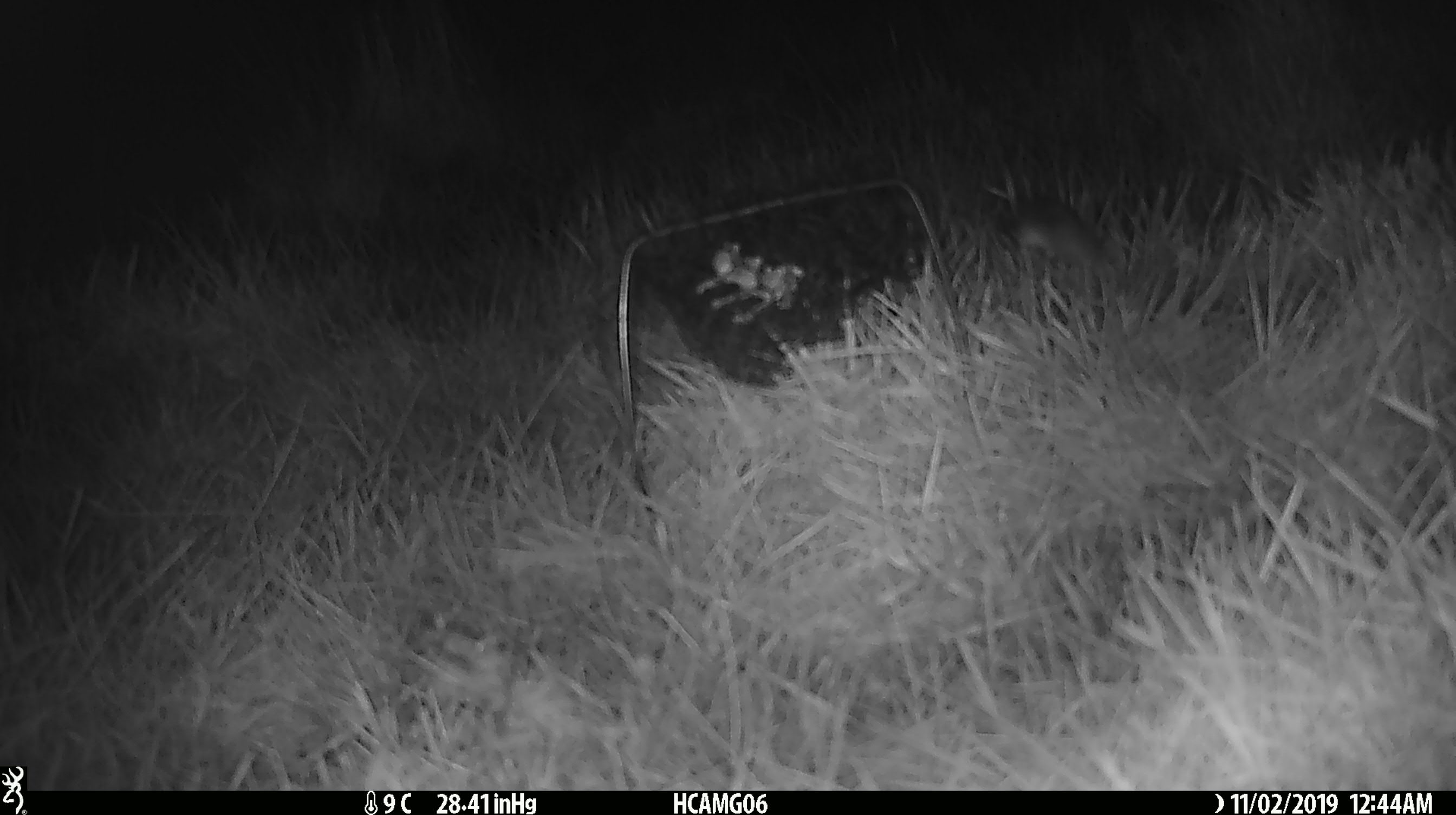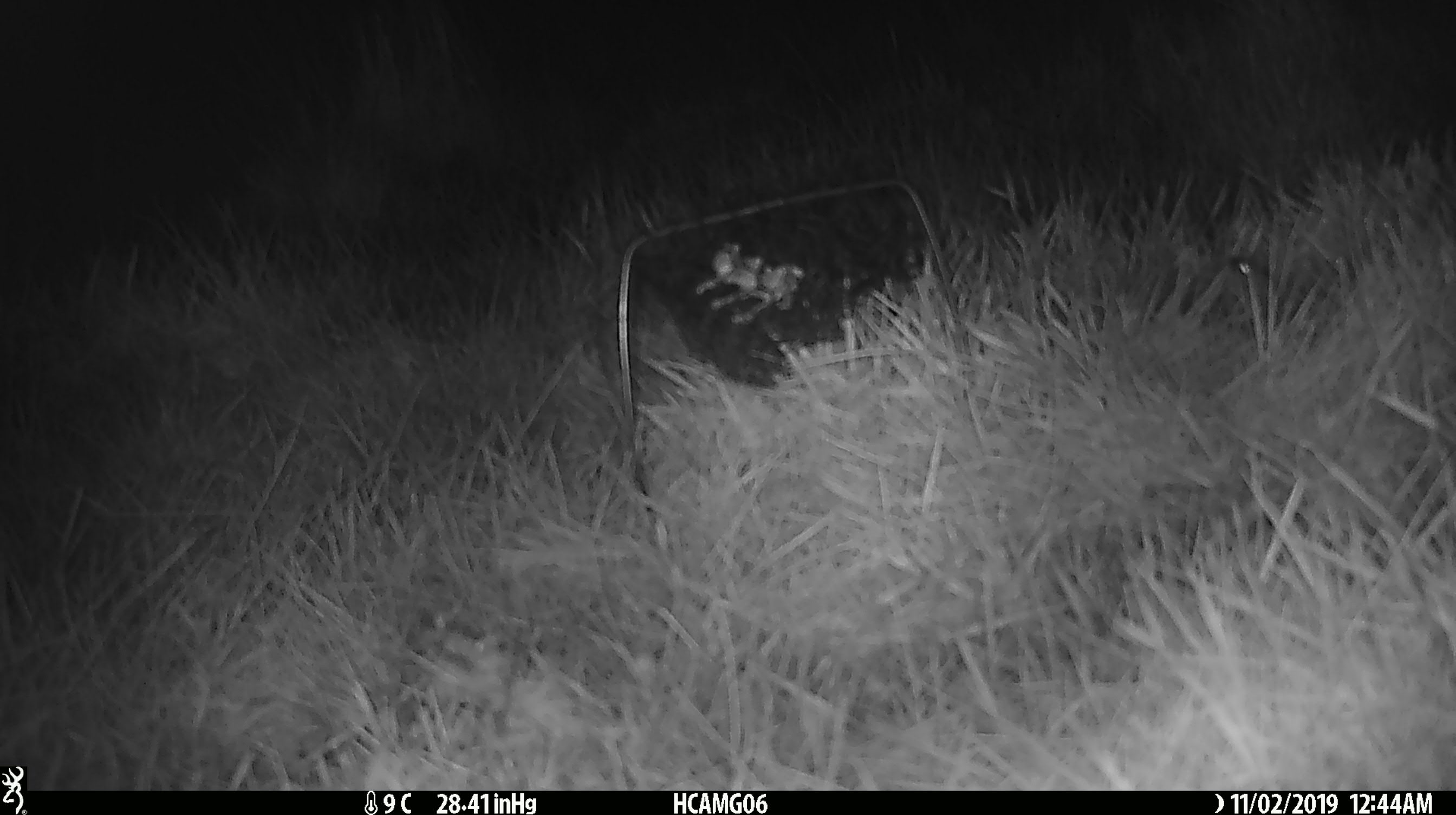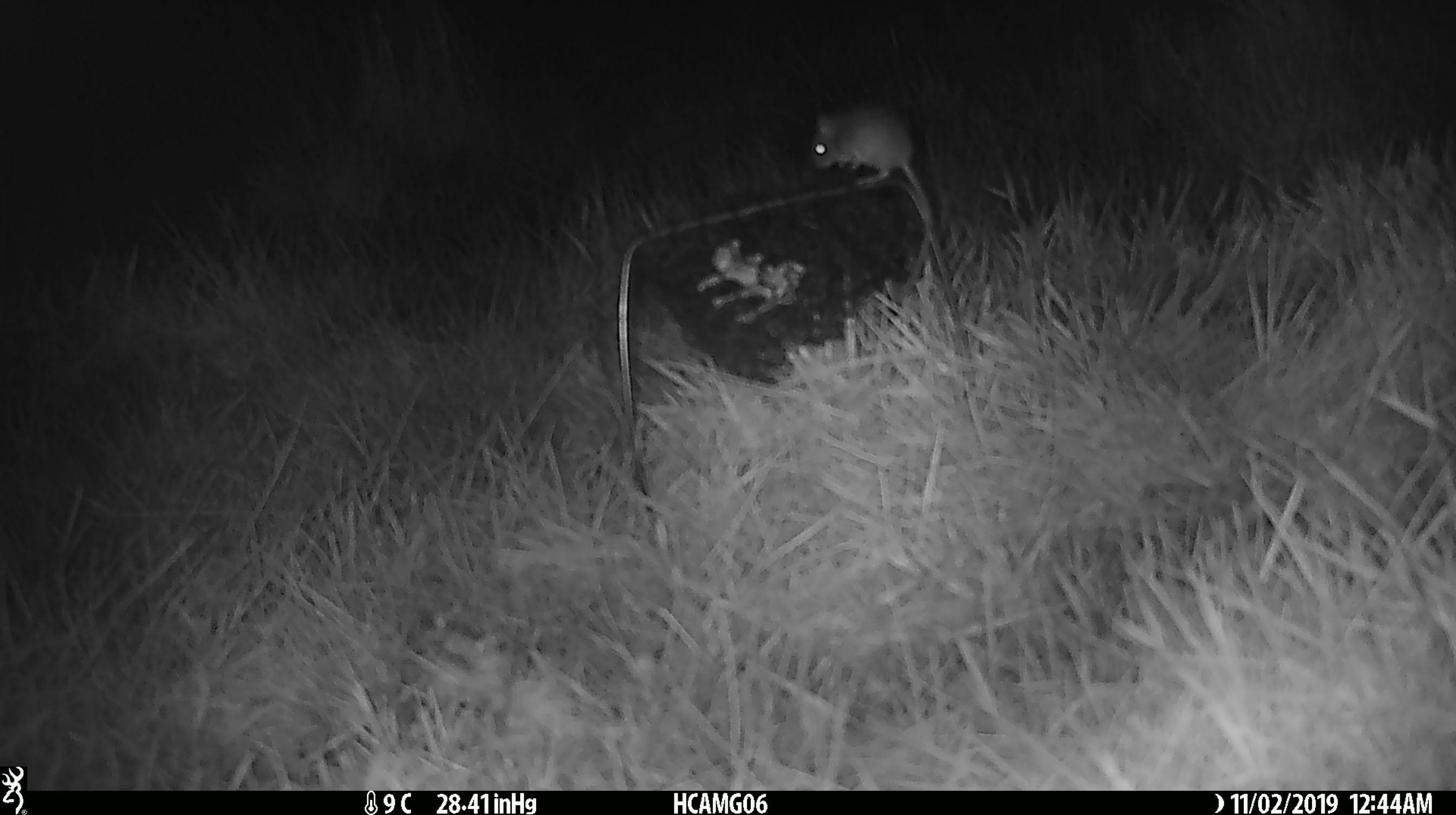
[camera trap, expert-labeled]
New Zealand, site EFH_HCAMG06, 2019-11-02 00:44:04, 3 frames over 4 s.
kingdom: Animalia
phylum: Chordata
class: Mammalia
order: Rodentia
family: Muridae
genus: Mus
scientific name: Mus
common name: mouse